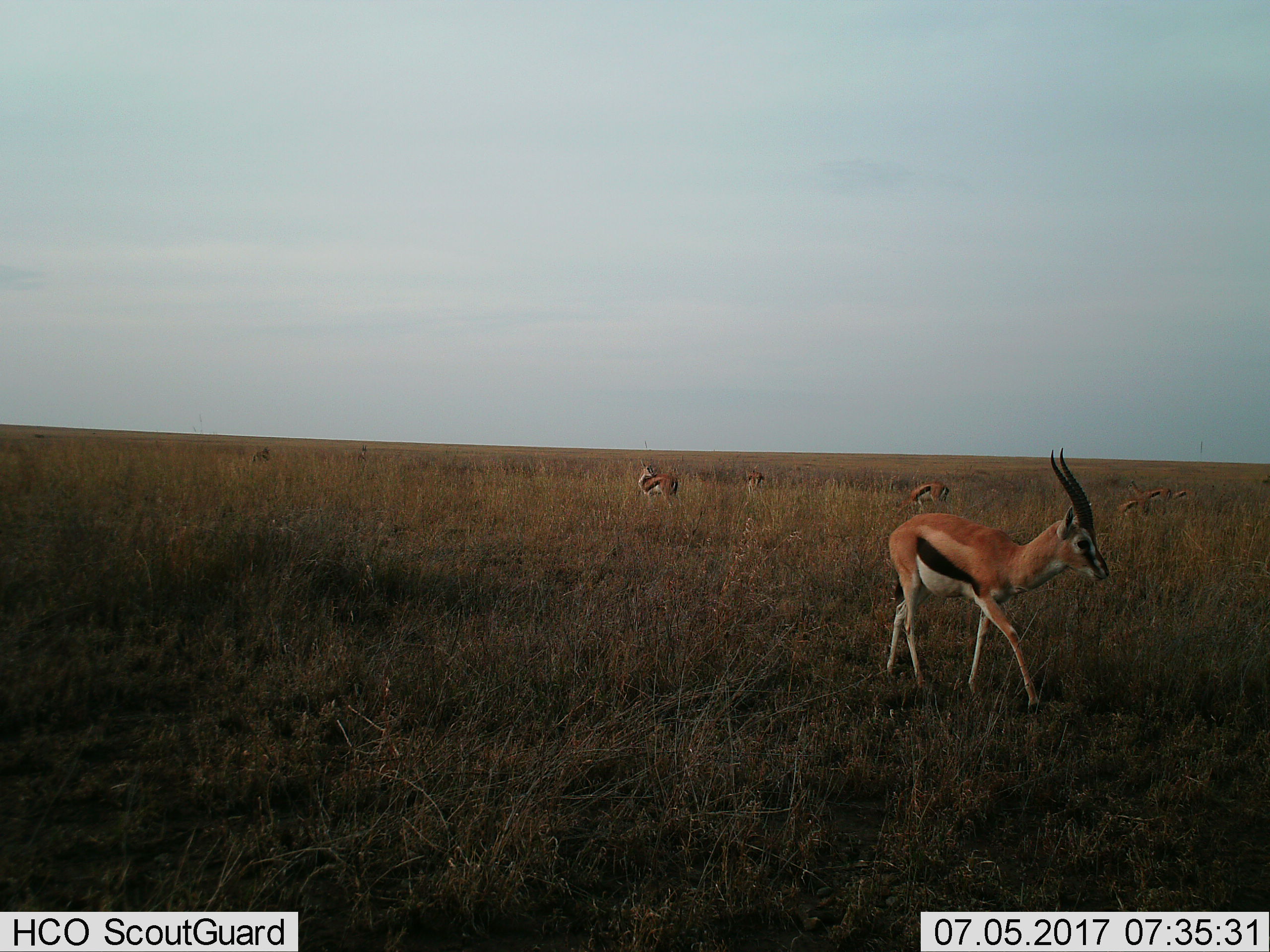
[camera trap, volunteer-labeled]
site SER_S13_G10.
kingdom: Animalia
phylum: Chordata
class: Mammalia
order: Artiodactyla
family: Bovidae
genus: Eudorcas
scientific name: Eudorcas thomsonii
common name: thomson's gazelle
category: gazellethomsons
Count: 7.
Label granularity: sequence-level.